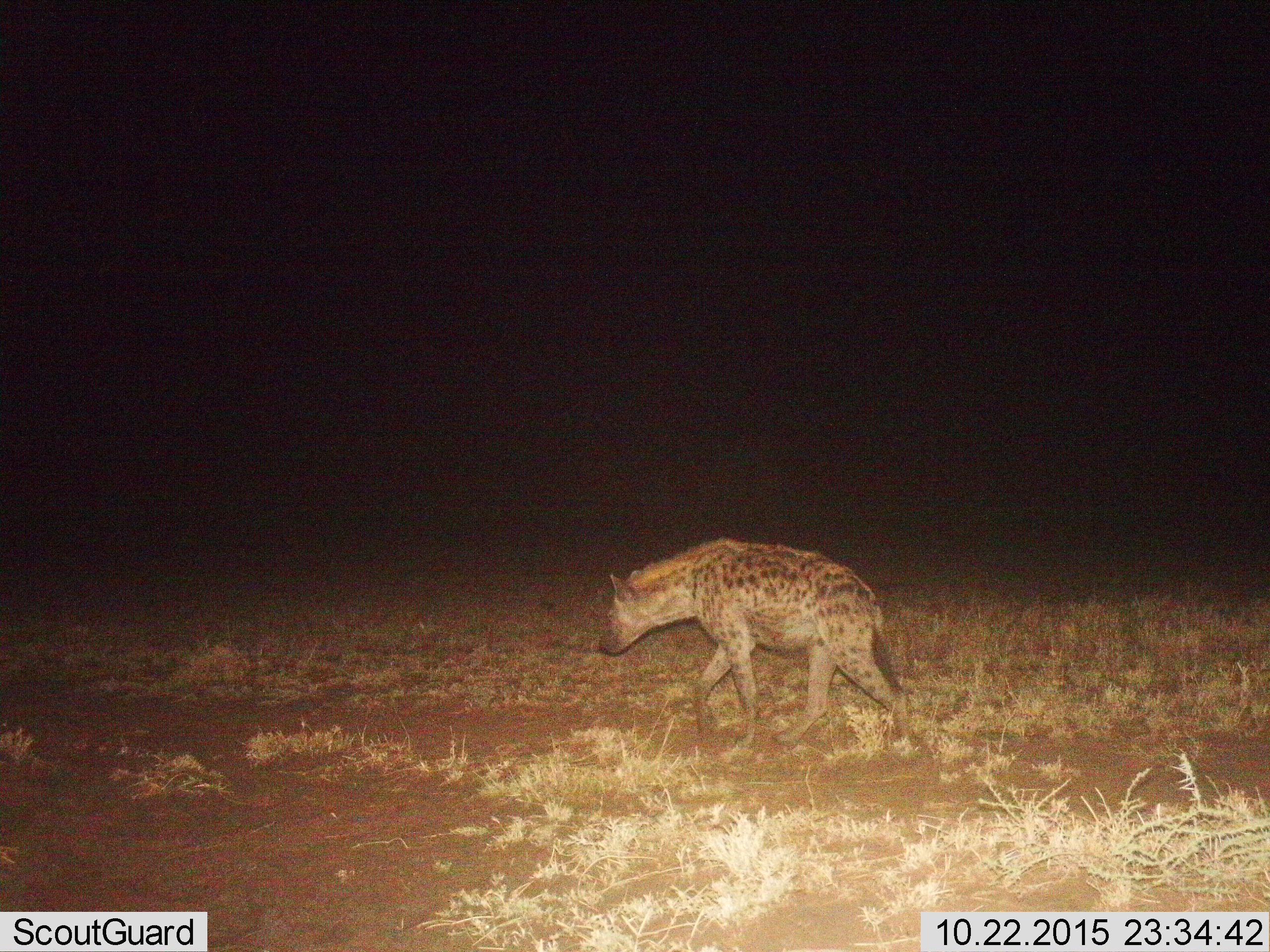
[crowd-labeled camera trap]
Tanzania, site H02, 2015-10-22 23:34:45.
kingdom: Animalia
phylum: Chordata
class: Mammalia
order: Carnivora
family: Hyaenidae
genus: Crocuta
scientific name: Crocuta crocuta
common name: spotted hyena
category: hyenaspotted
Hyenaspotted (spotted hyena) (Crocuta crocuta), count 1. Behavior (volunteer vote fractions): standing 10%, resting 0%, moving 90%, interacting 0%. Young present (vote fraction): 0%. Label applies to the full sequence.